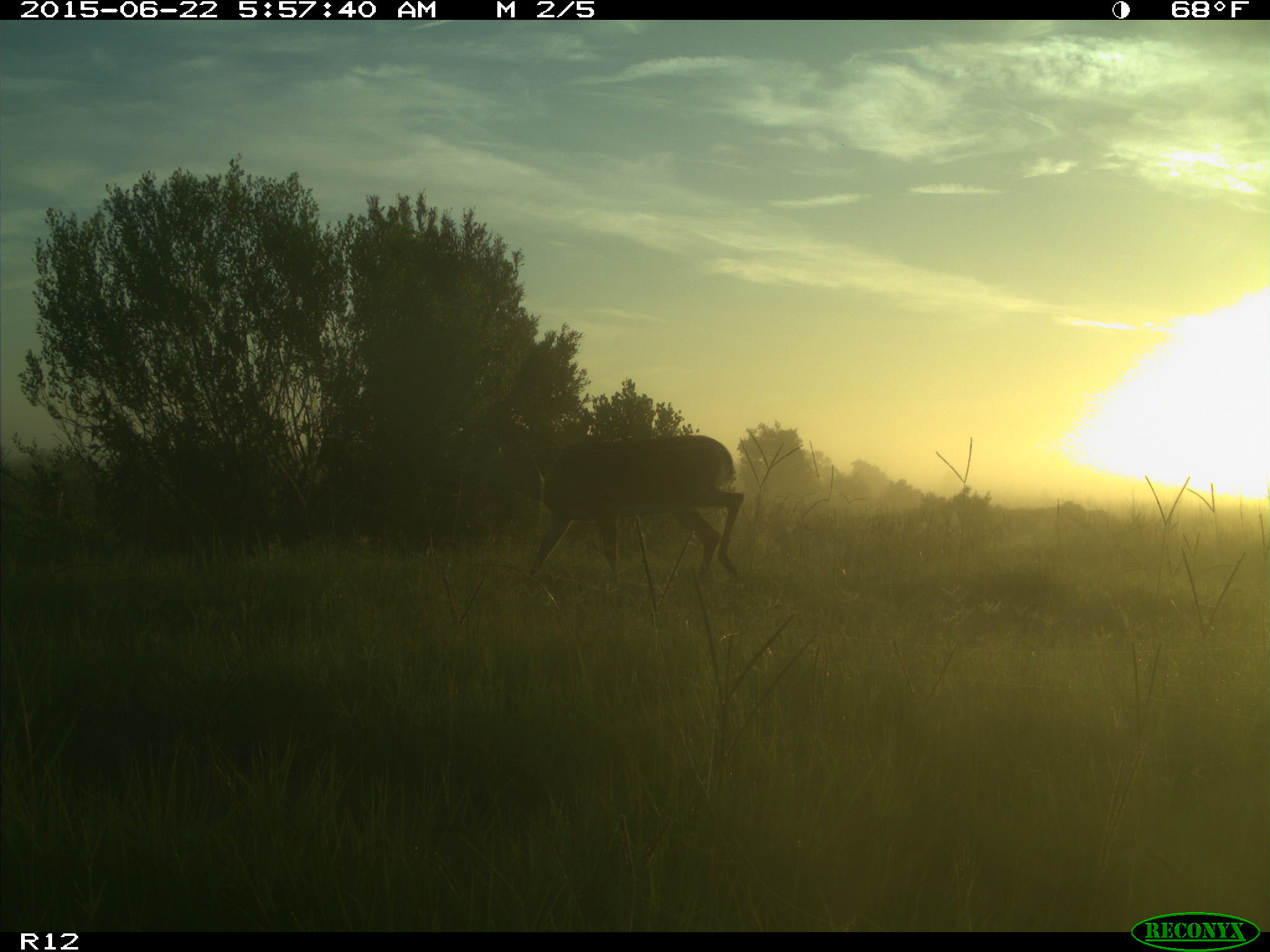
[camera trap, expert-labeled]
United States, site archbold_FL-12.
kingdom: Animalia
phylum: Chordata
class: Mammalia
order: Artiodactyla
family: Cervidae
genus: Odocoileus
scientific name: Odocoileus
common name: deer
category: unidentified deer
Unidentified deer (deer) (Odocoileus).